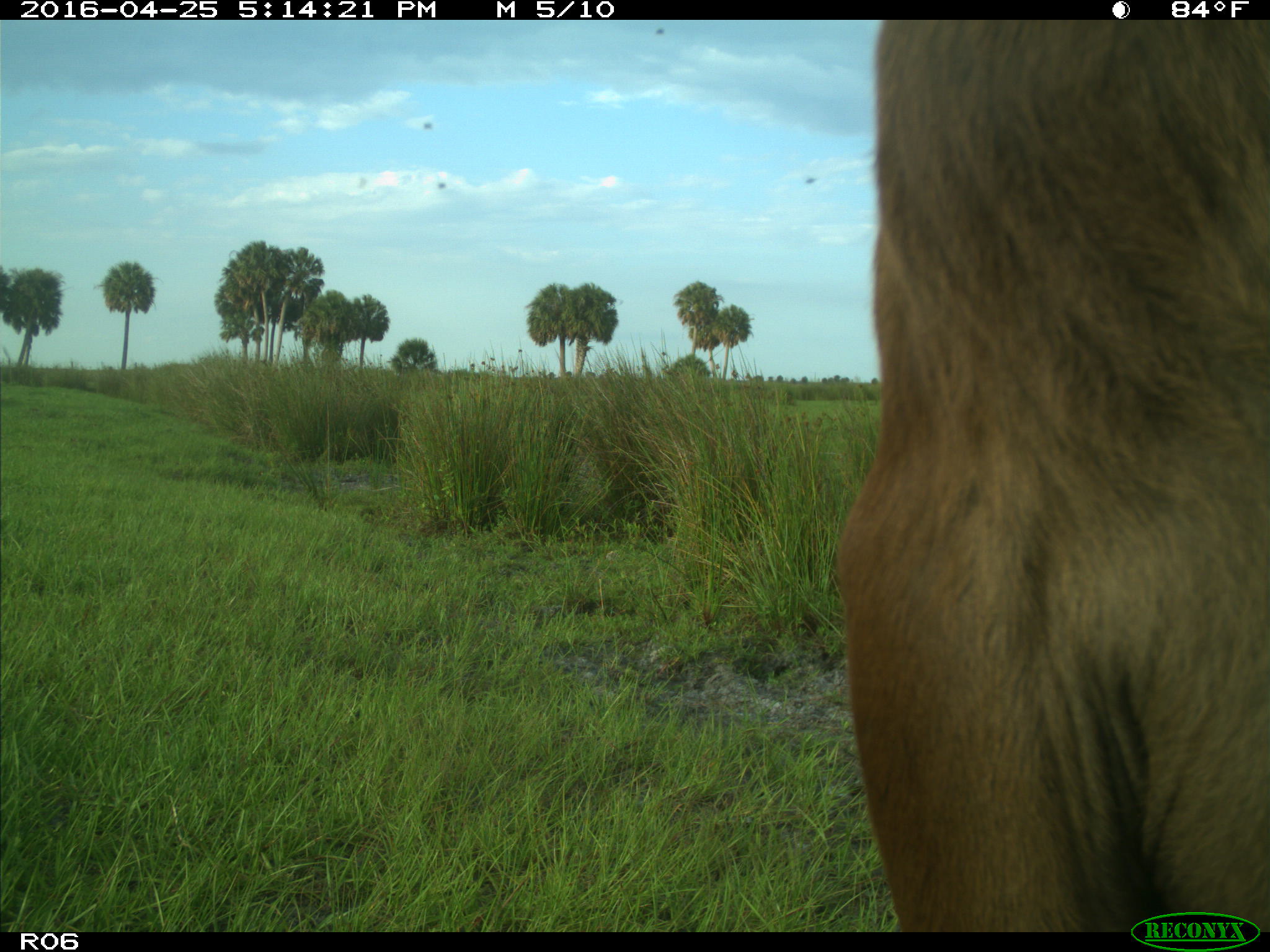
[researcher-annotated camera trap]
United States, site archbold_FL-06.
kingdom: Animalia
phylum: Chordata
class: Mammalia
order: Artiodactyla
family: Bovidae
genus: Bos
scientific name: Bos taurus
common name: domestic cow